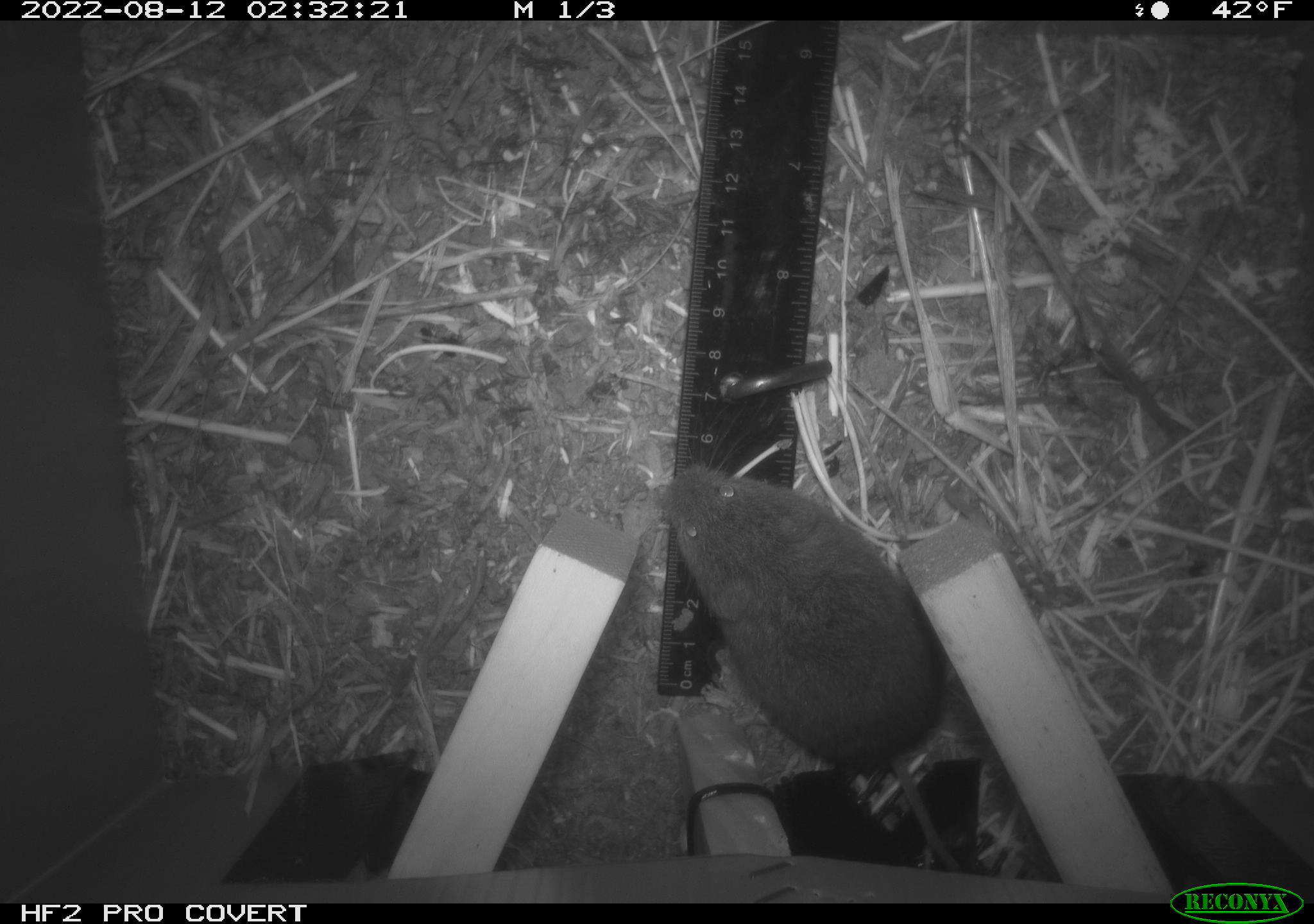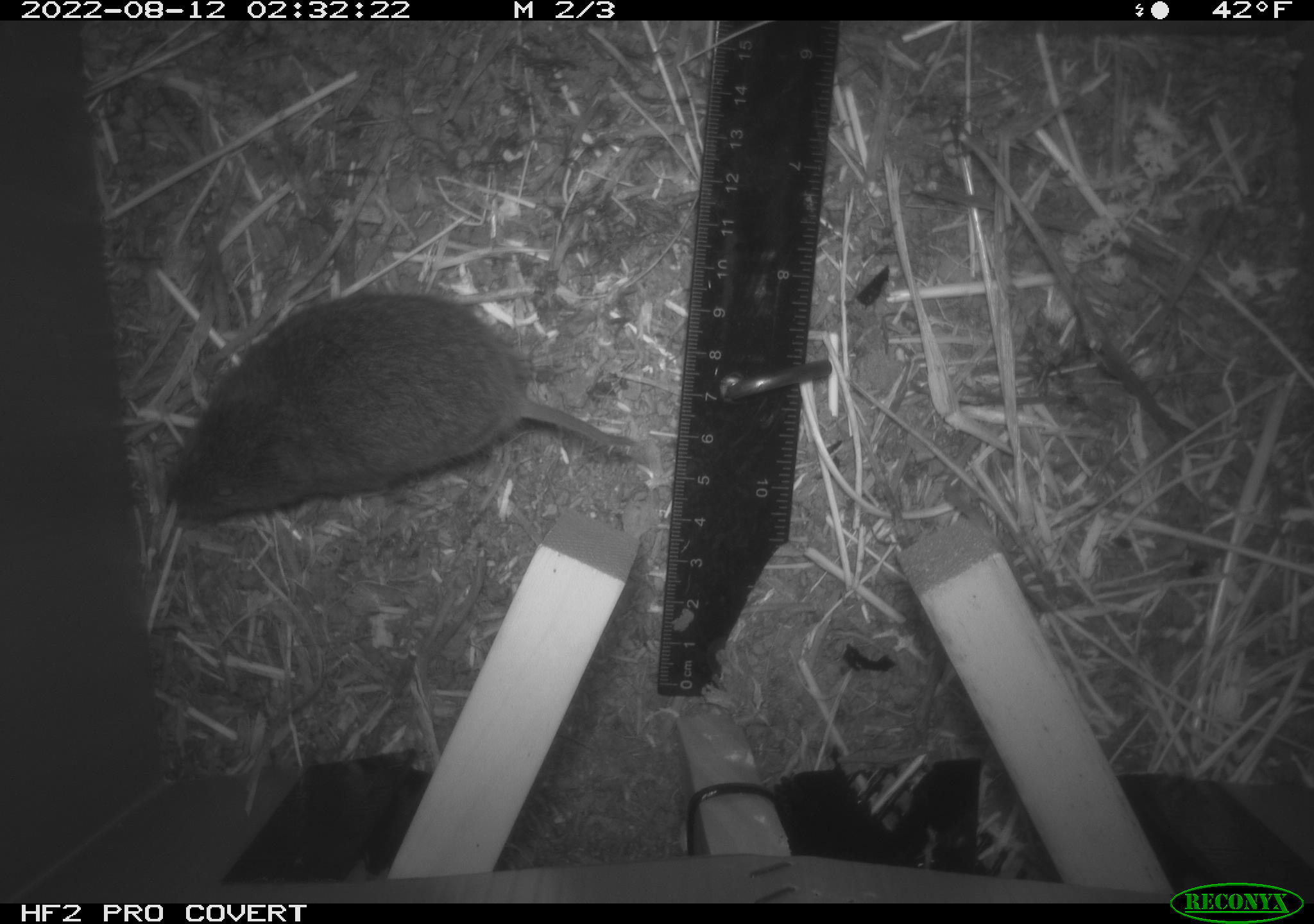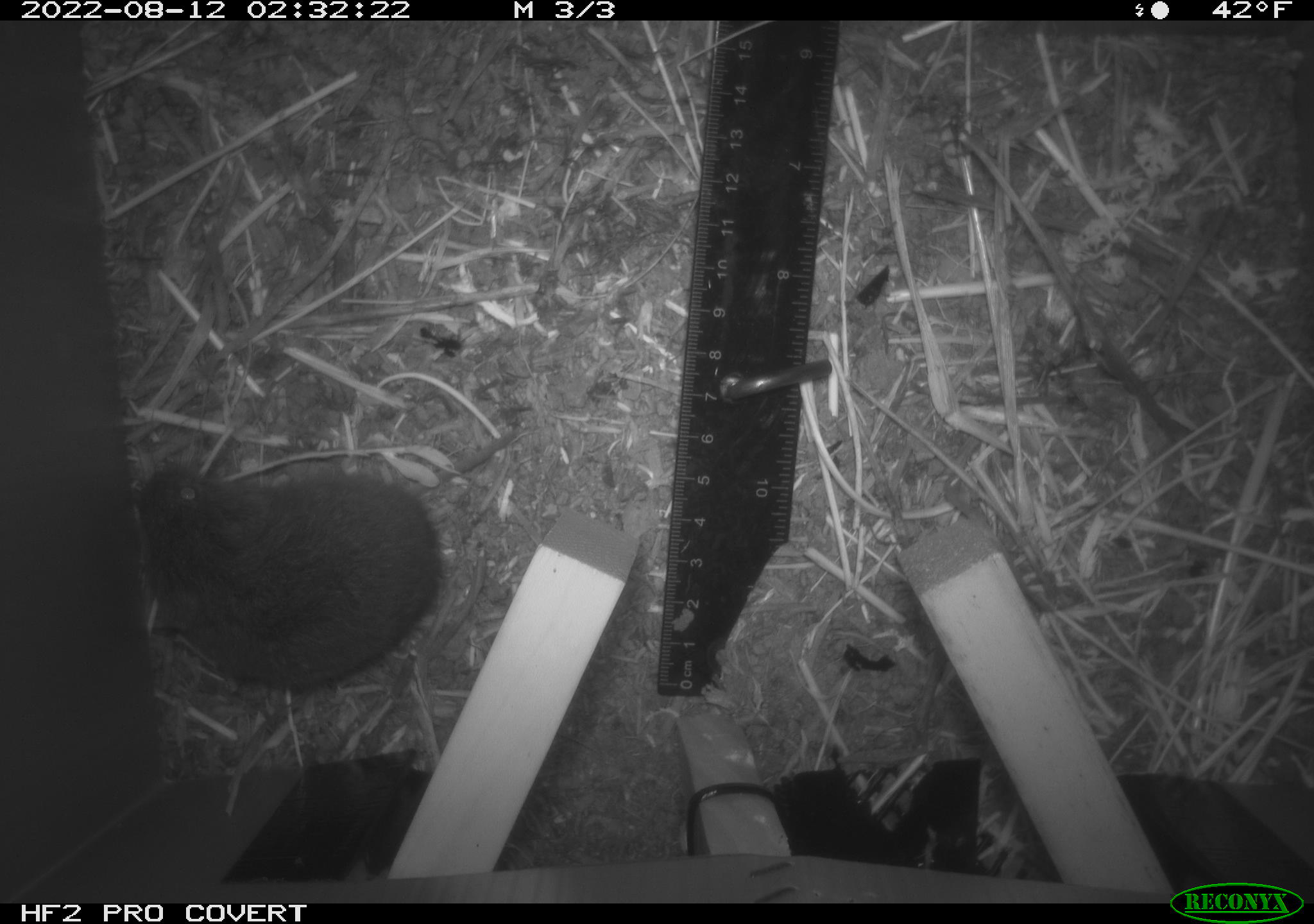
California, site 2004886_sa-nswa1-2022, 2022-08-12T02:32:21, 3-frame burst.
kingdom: Animalia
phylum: Chordata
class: Mammalia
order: Rodentia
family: Cricetidae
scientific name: Cricetidae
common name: hamsters, voles, lemmings, and allies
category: cricetidae family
Cricetidae family (hamsters, voles, lemmings, and allies) (Cricetidae).